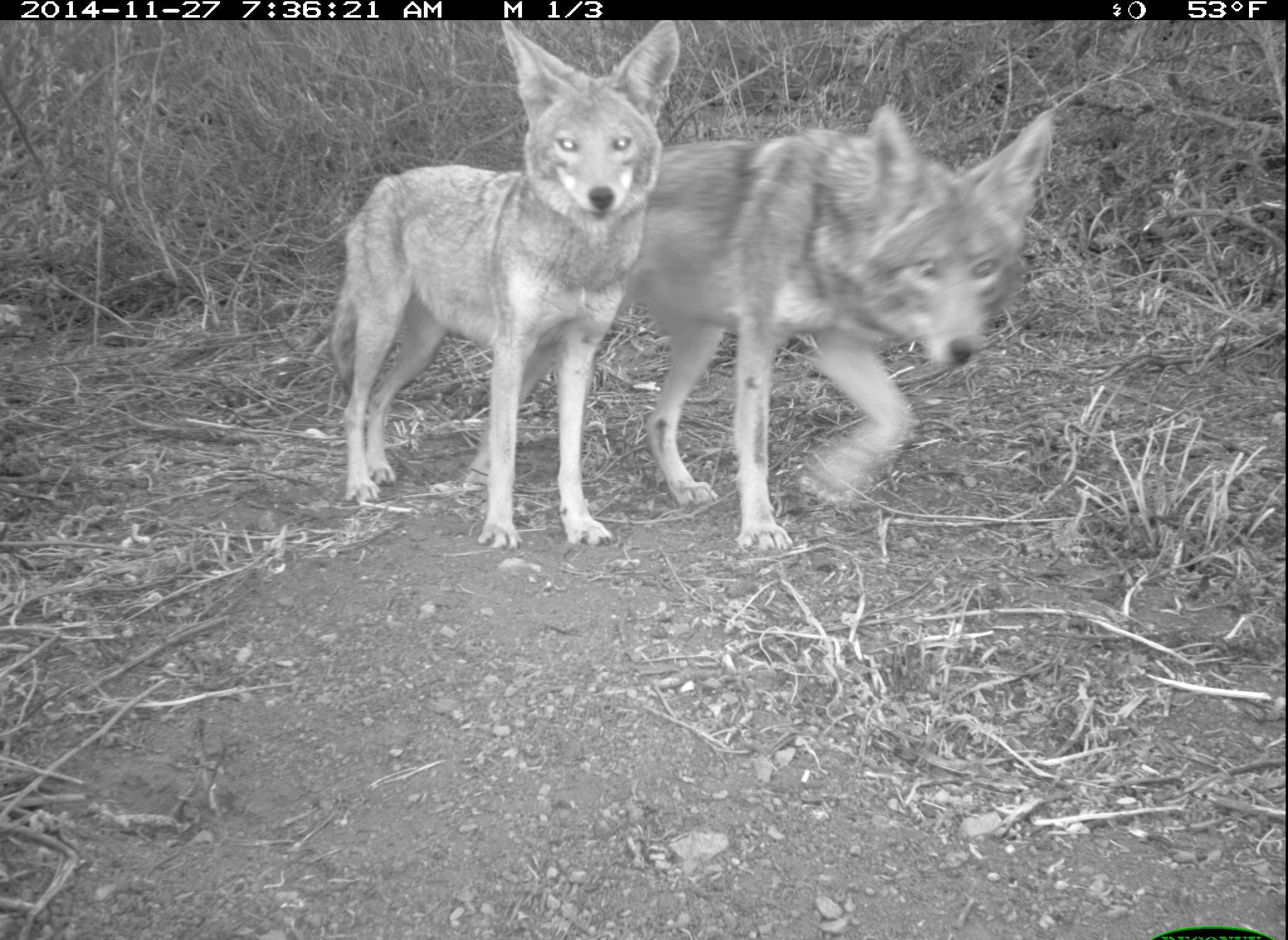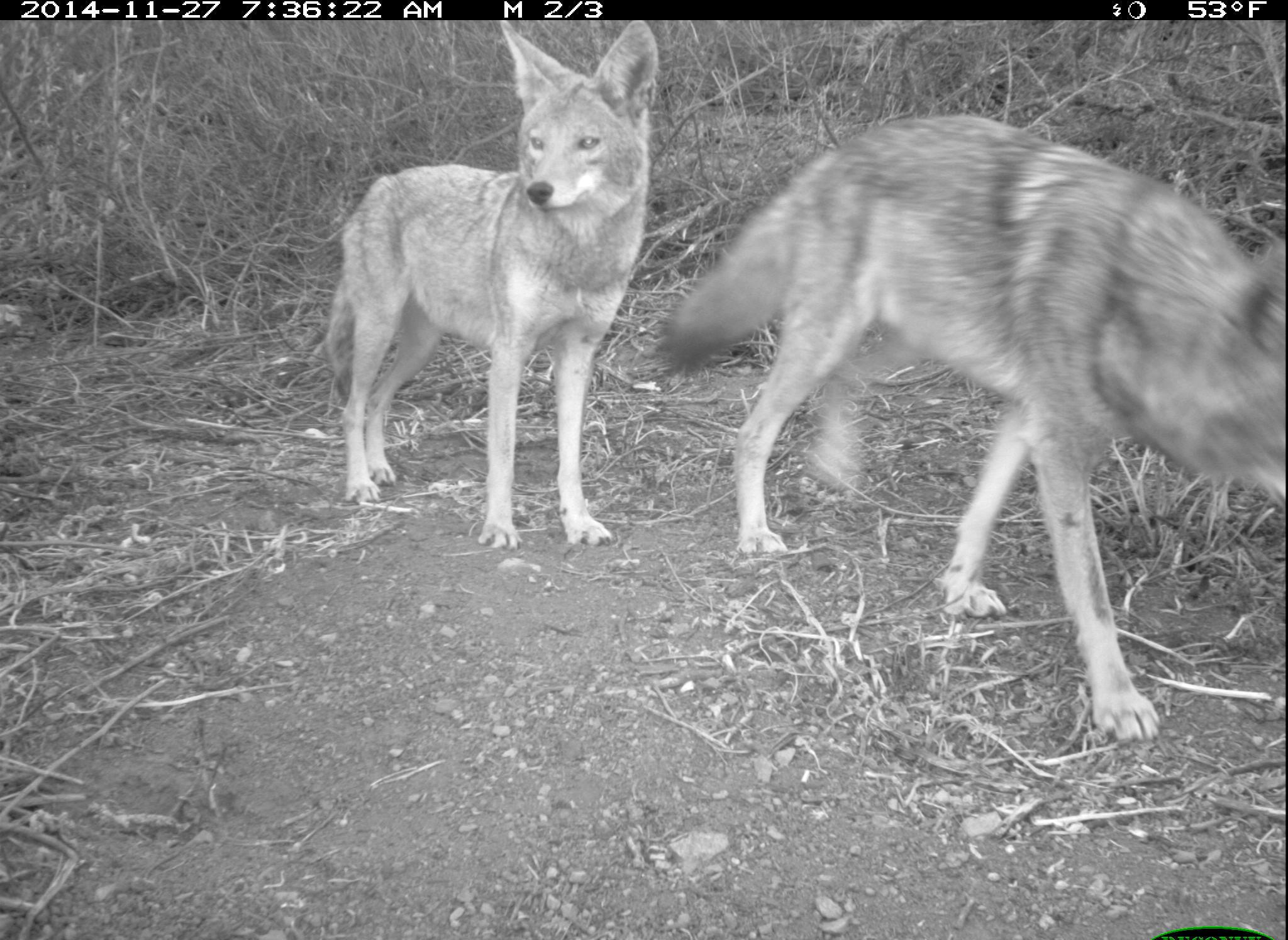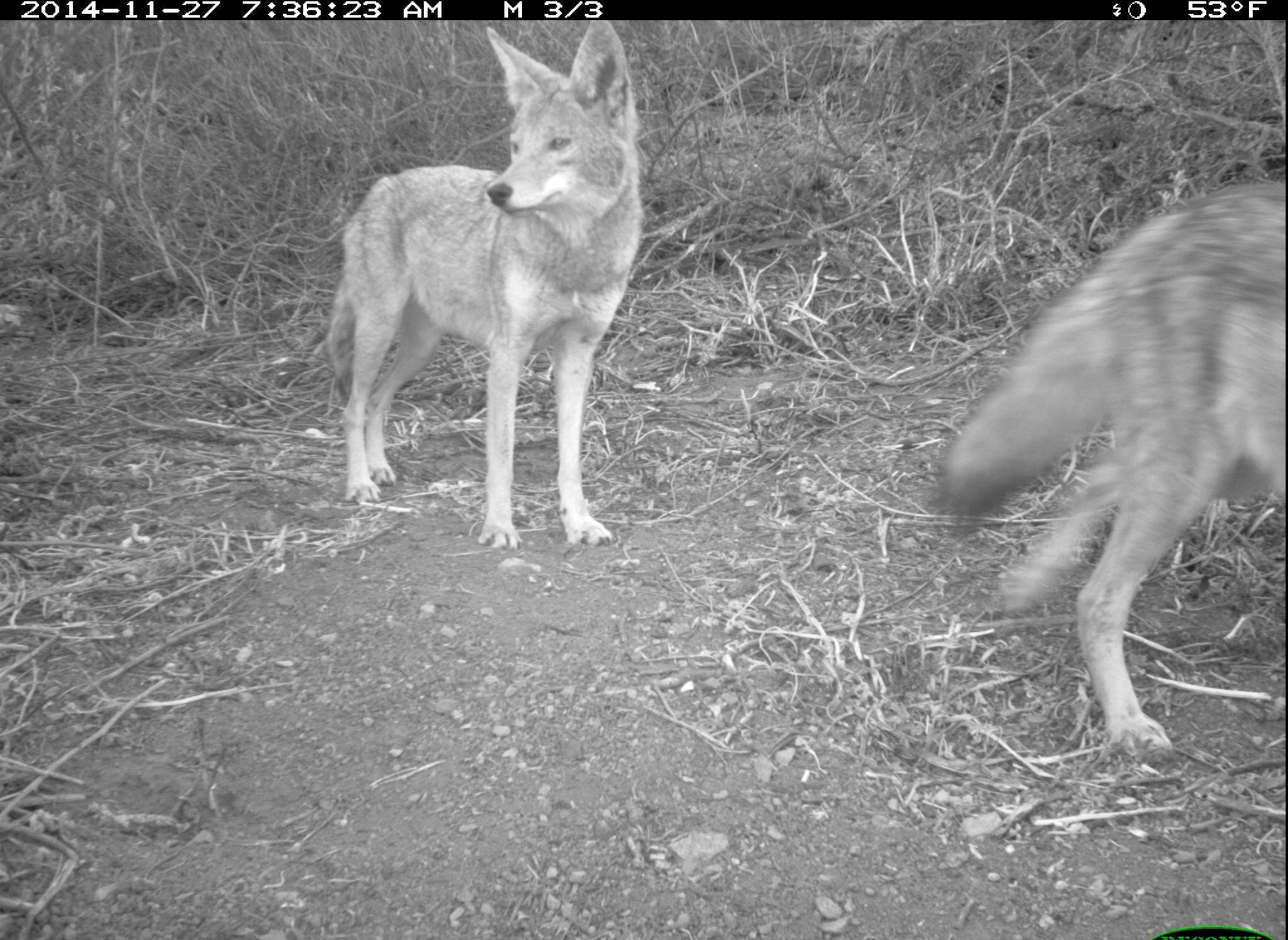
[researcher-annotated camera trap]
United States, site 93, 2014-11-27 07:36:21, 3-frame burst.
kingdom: Animalia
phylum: Chordata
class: Mammalia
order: Carnivora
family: Canidae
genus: Canis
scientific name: Canis latrans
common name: coyote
Coyote (Canis latrans).